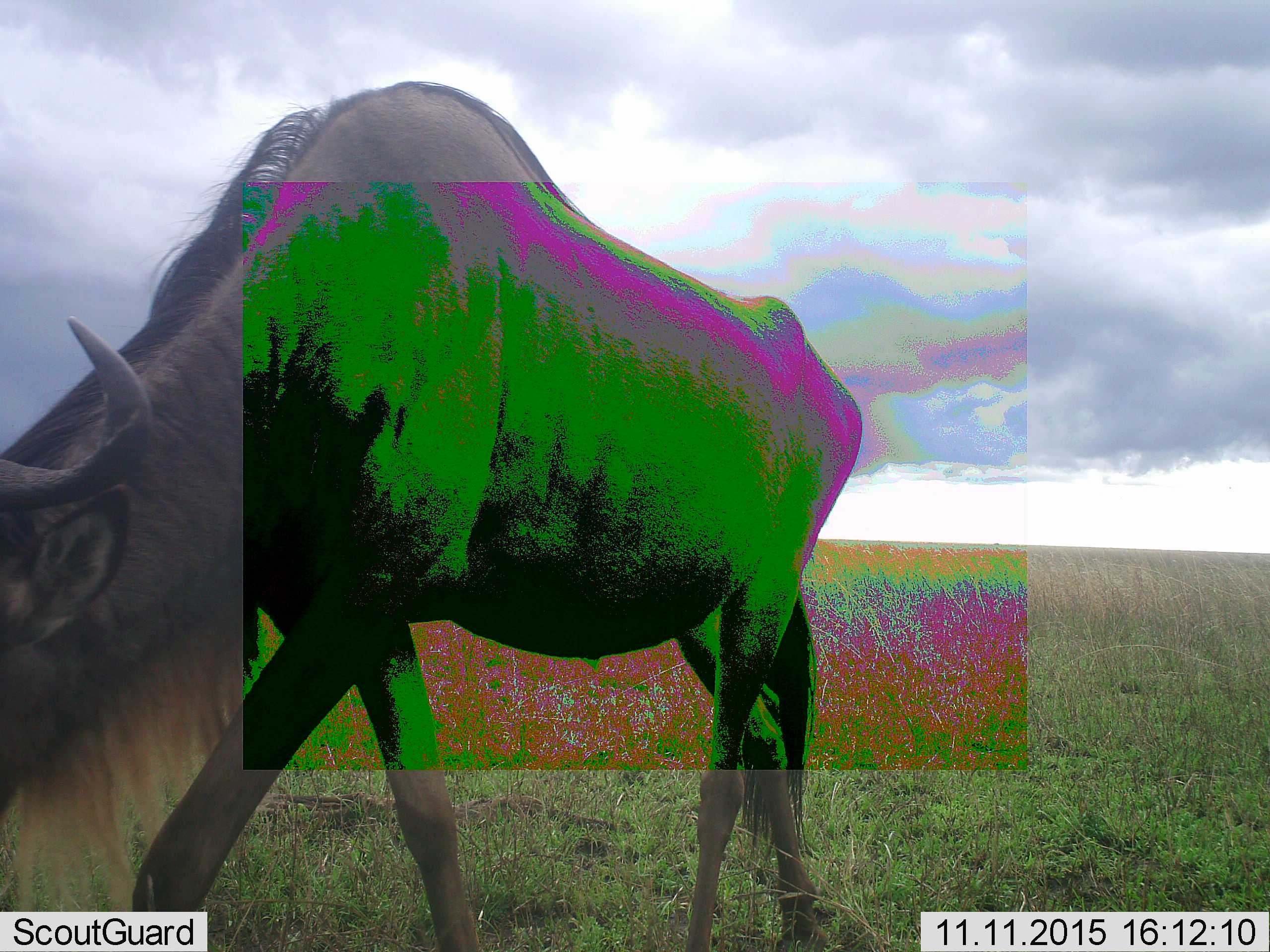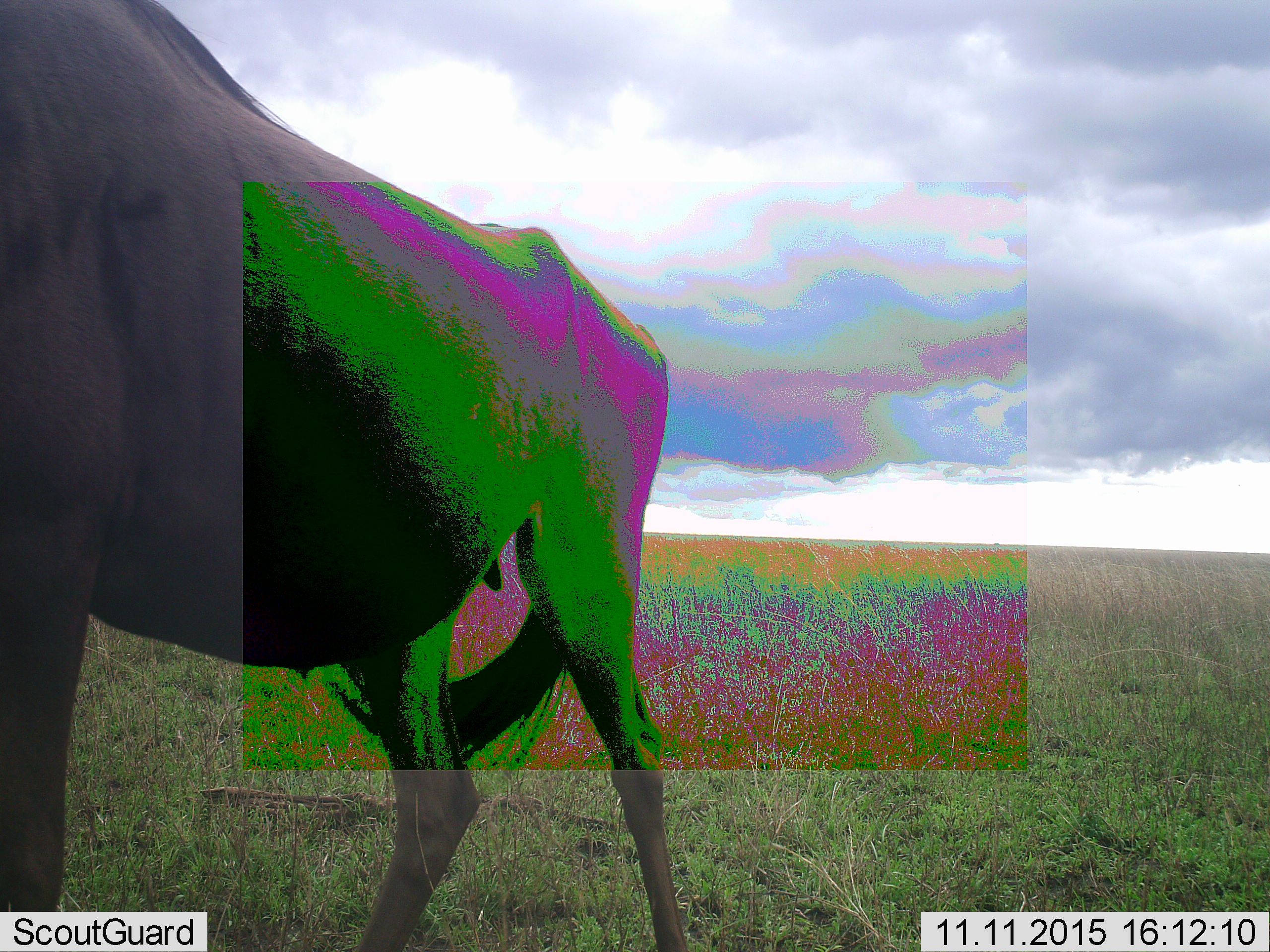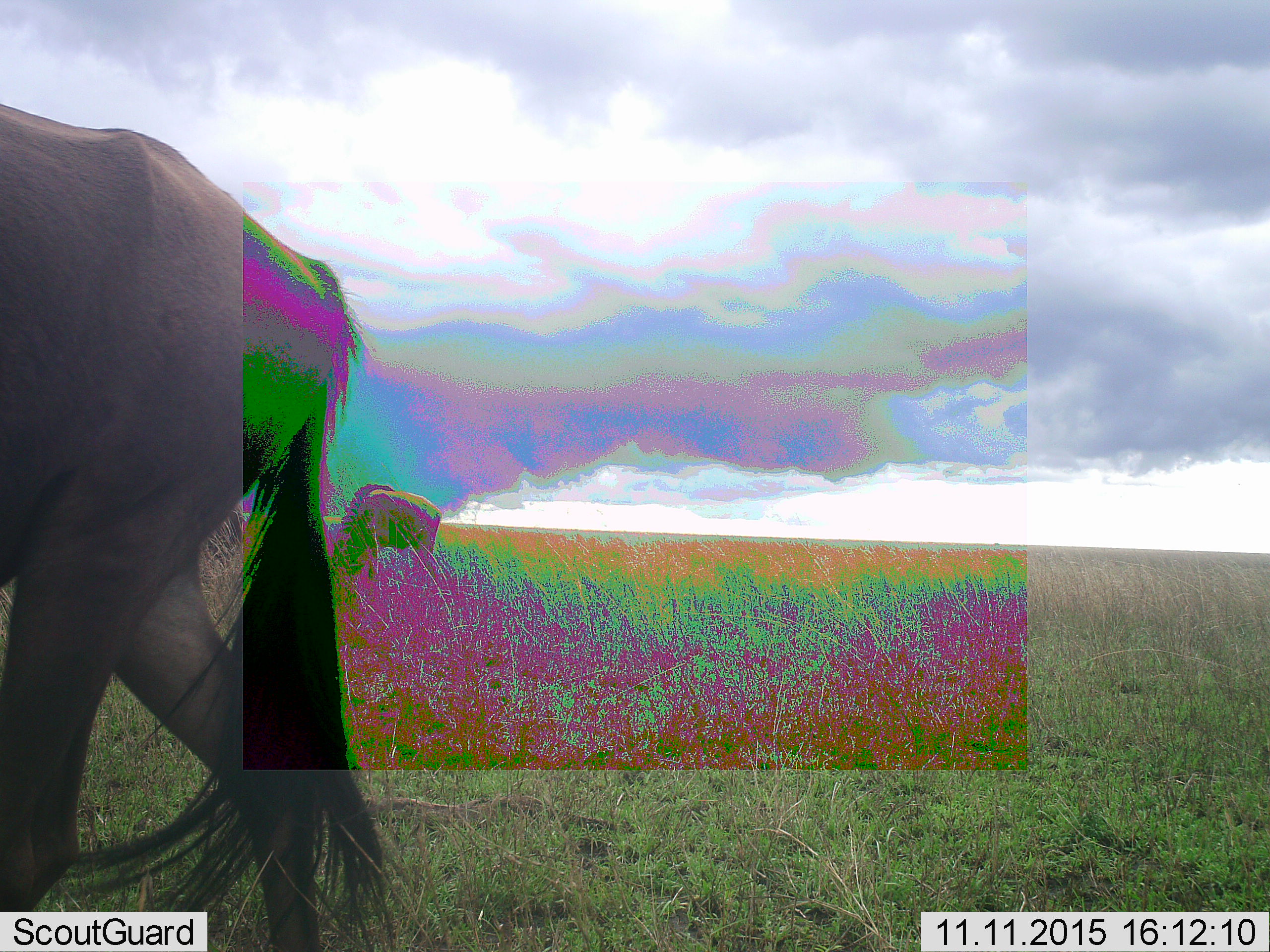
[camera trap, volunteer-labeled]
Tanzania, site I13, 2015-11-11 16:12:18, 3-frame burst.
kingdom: Animalia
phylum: Chordata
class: Mammalia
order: Artiodactyla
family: Bovidae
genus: Connochaetes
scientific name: Connochaetes taurinus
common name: blue wildebeest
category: wildebeest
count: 2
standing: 10%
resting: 10%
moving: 90%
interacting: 0%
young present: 0%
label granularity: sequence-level